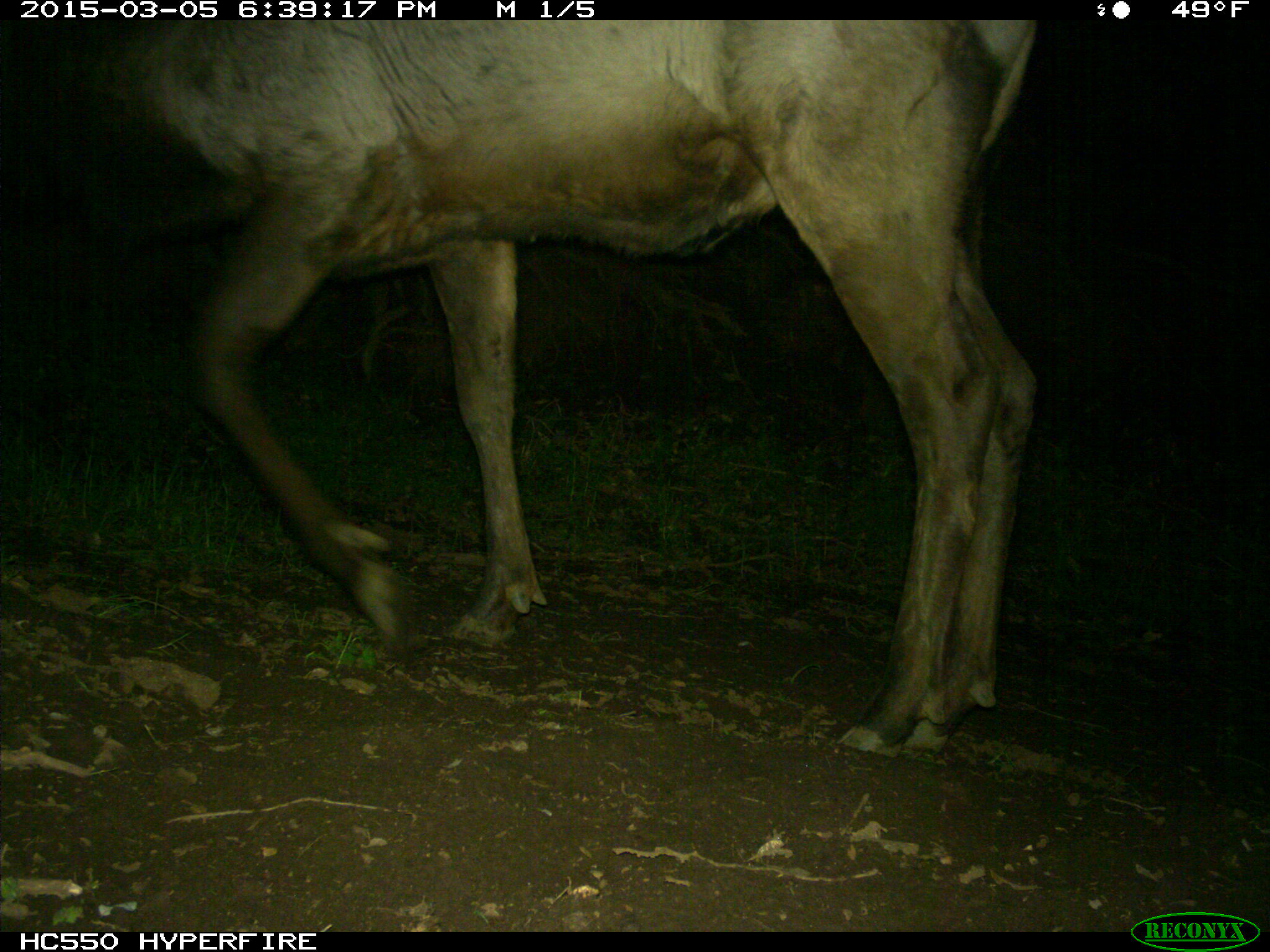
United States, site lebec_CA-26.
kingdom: Animalia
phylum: Chordata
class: Mammalia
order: Artiodactyla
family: Cervidae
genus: Cervus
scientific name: Cervus canadensis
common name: elk